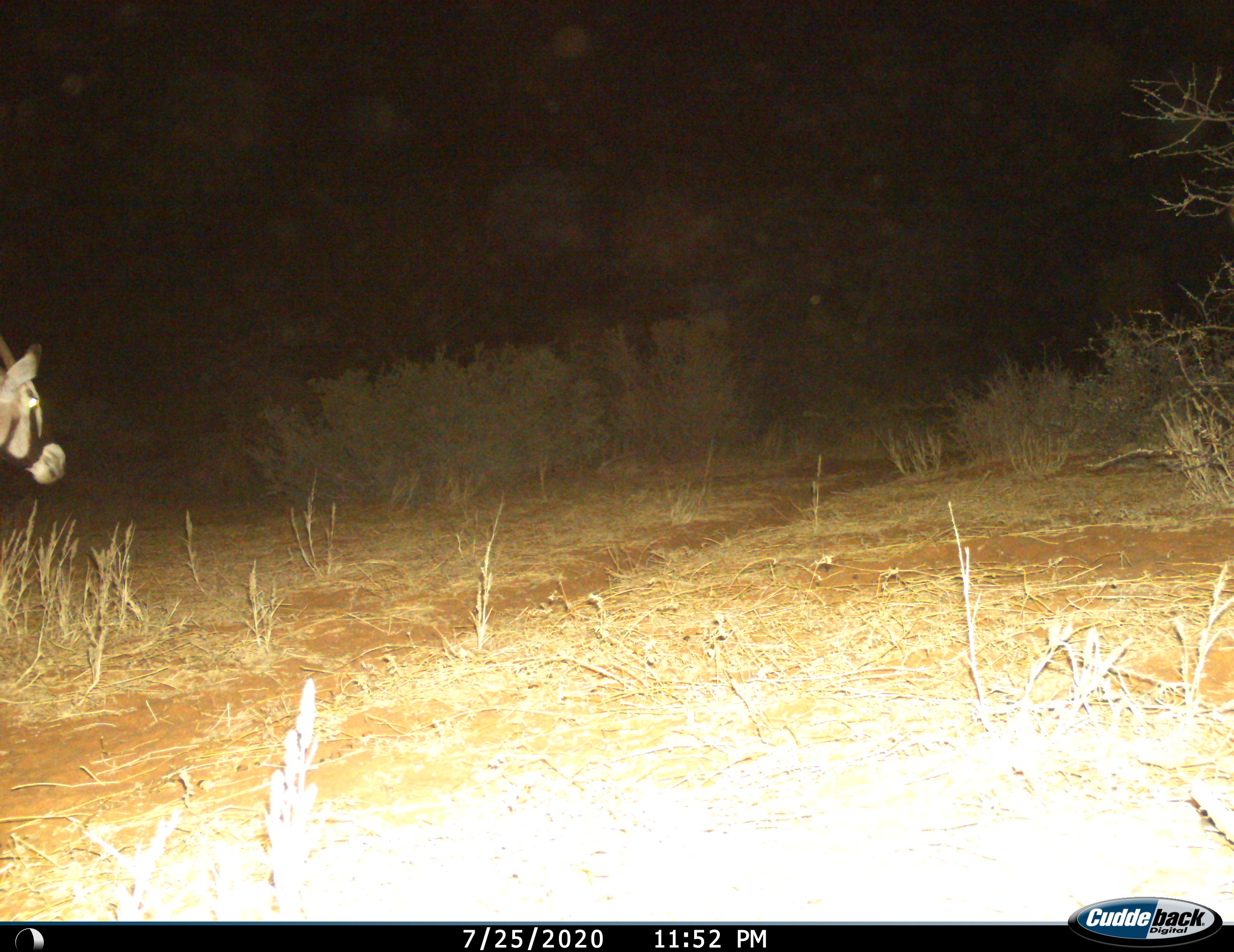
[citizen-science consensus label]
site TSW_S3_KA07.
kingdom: Animalia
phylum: Chordata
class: Mammalia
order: Artiodactyla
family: Bovidae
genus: Oryx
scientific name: Oryx gazella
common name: gemsbok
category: oryx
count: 1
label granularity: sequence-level